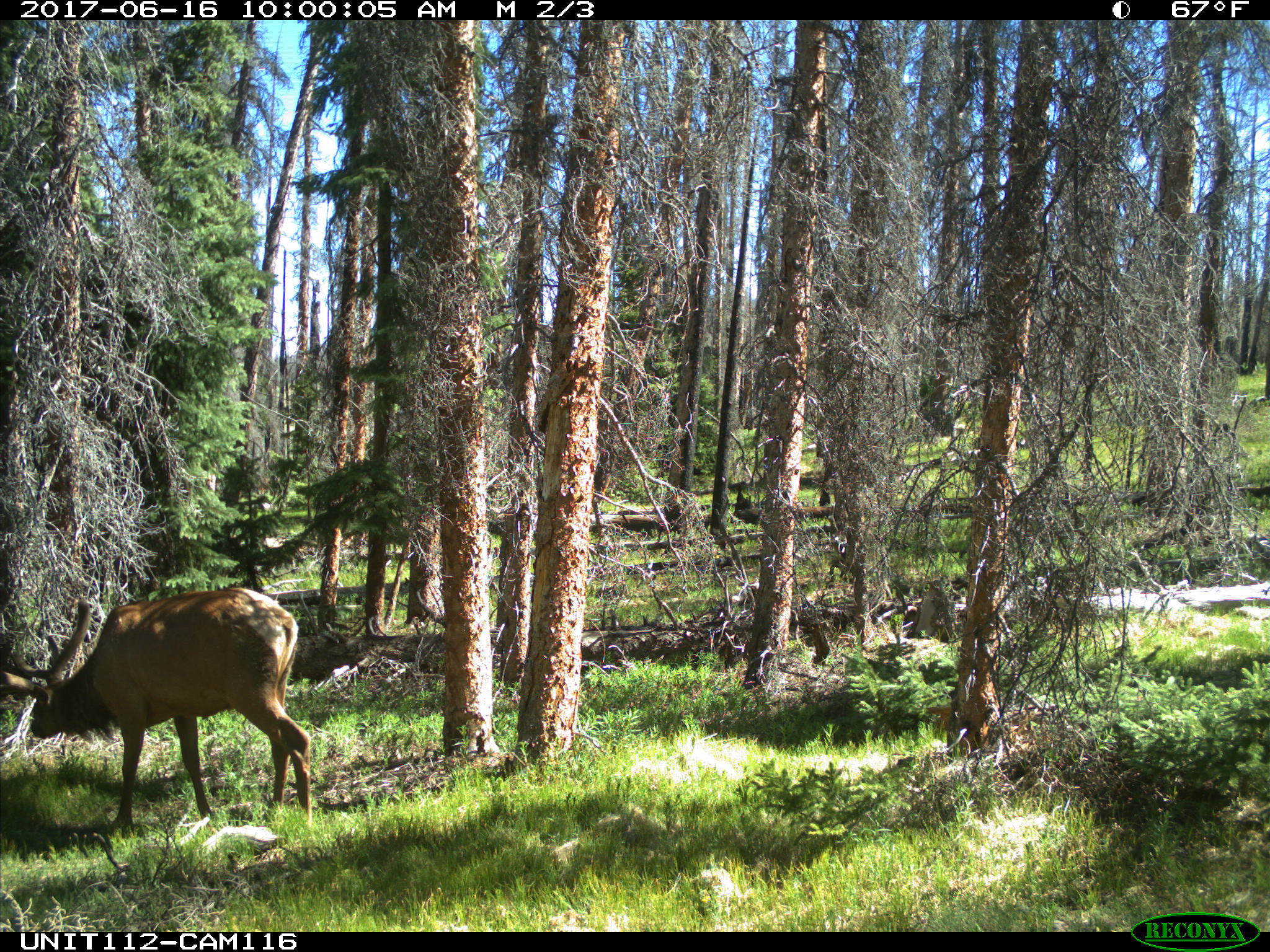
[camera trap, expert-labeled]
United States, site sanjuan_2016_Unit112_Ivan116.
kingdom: Animalia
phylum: Chordata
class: Mammalia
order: Artiodactyla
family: Cervidae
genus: Cervus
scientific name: Cervus elaphus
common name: red deer